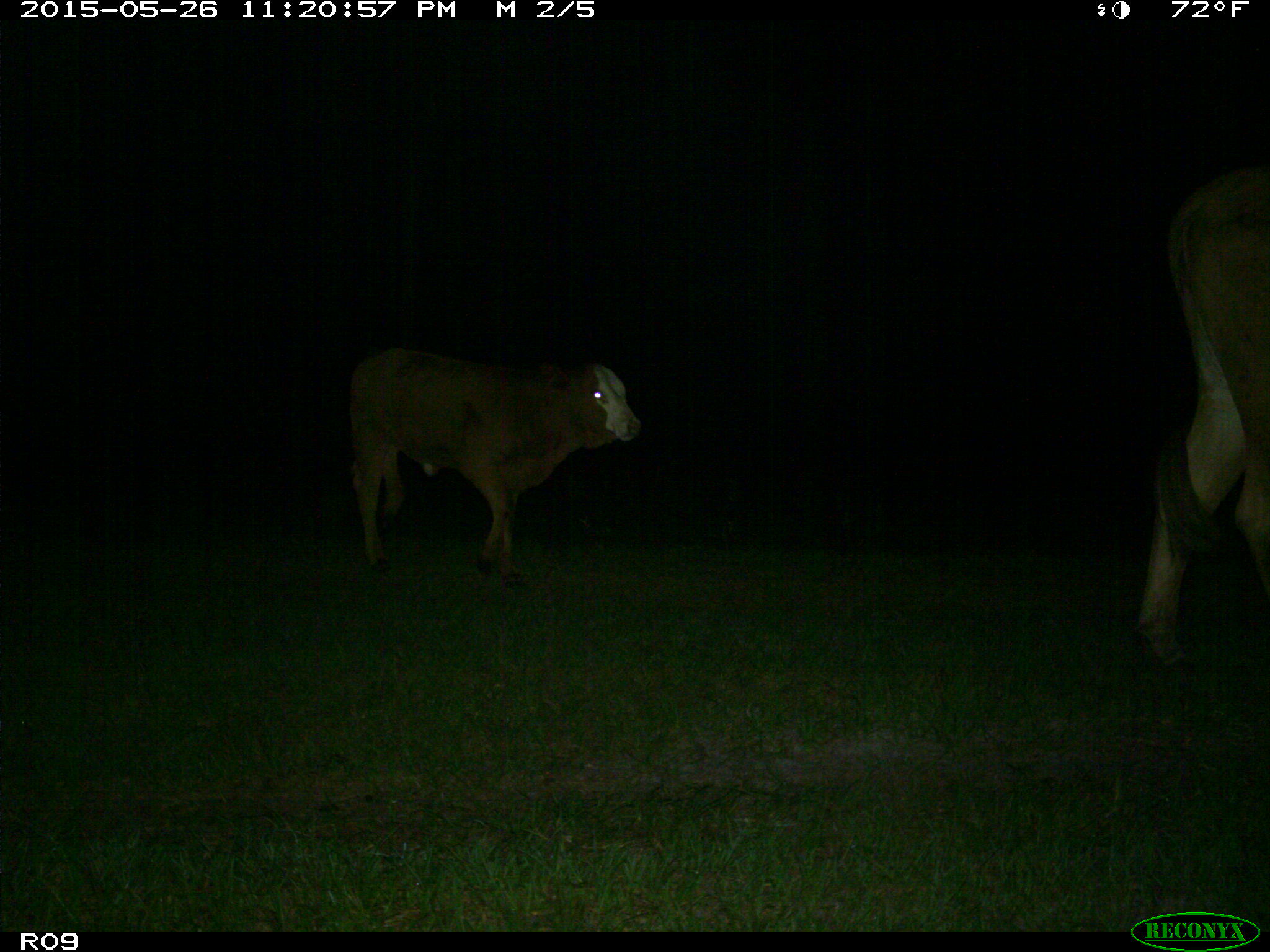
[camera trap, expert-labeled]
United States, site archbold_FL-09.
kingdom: Animalia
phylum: Chordata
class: Mammalia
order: Artiodactyla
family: Bovidae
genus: Bos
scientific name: Bos taurus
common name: domestic cow